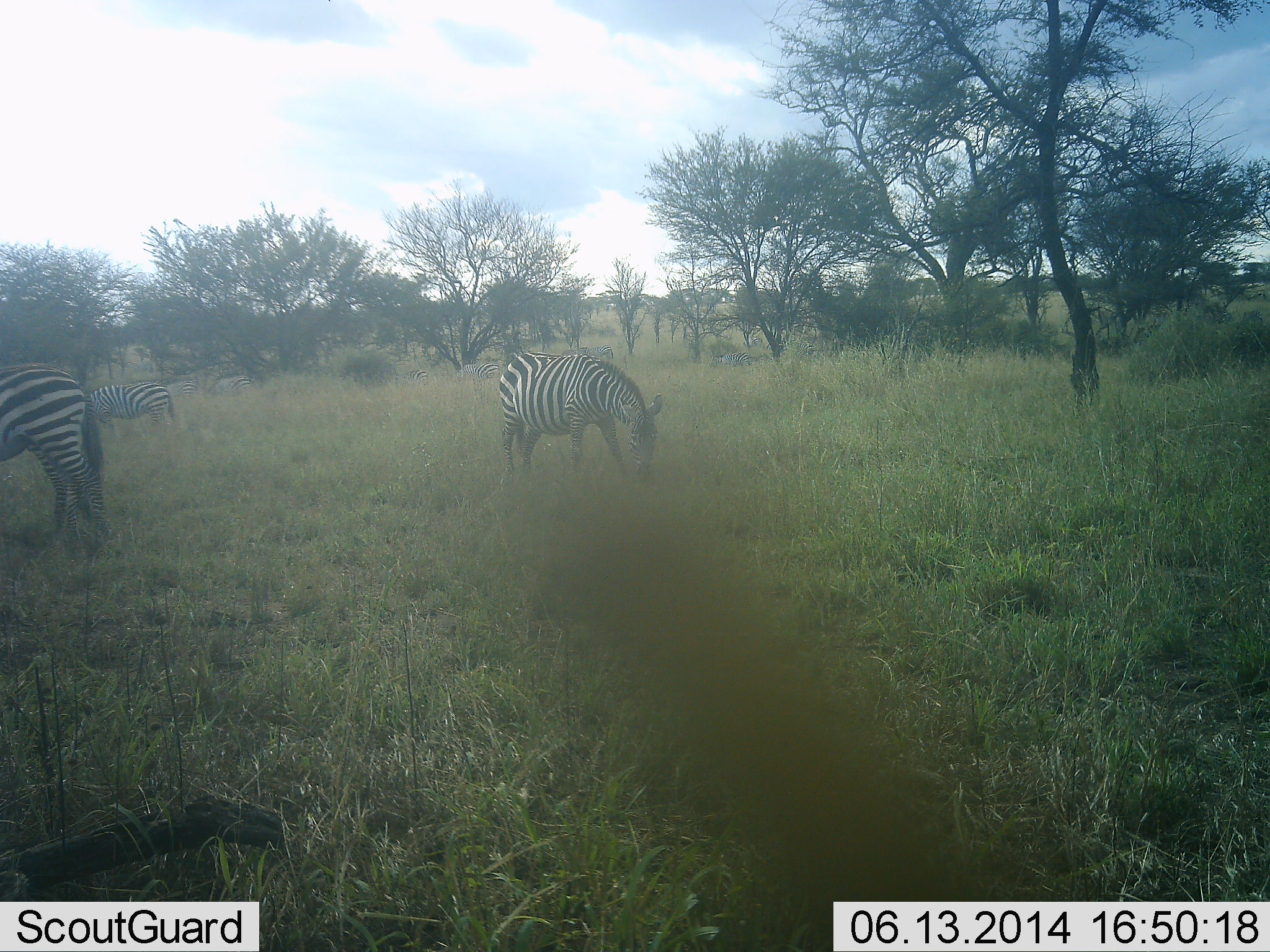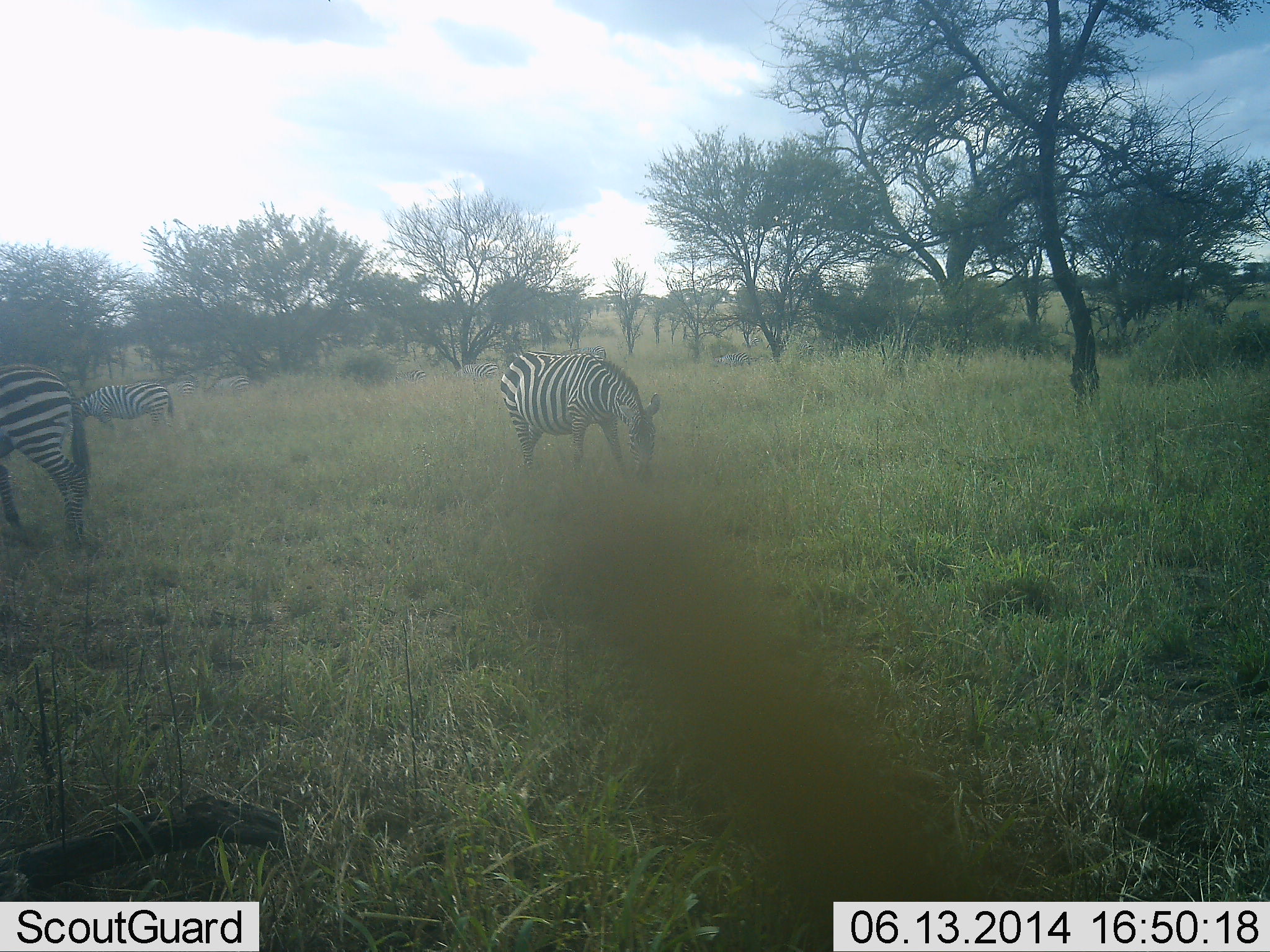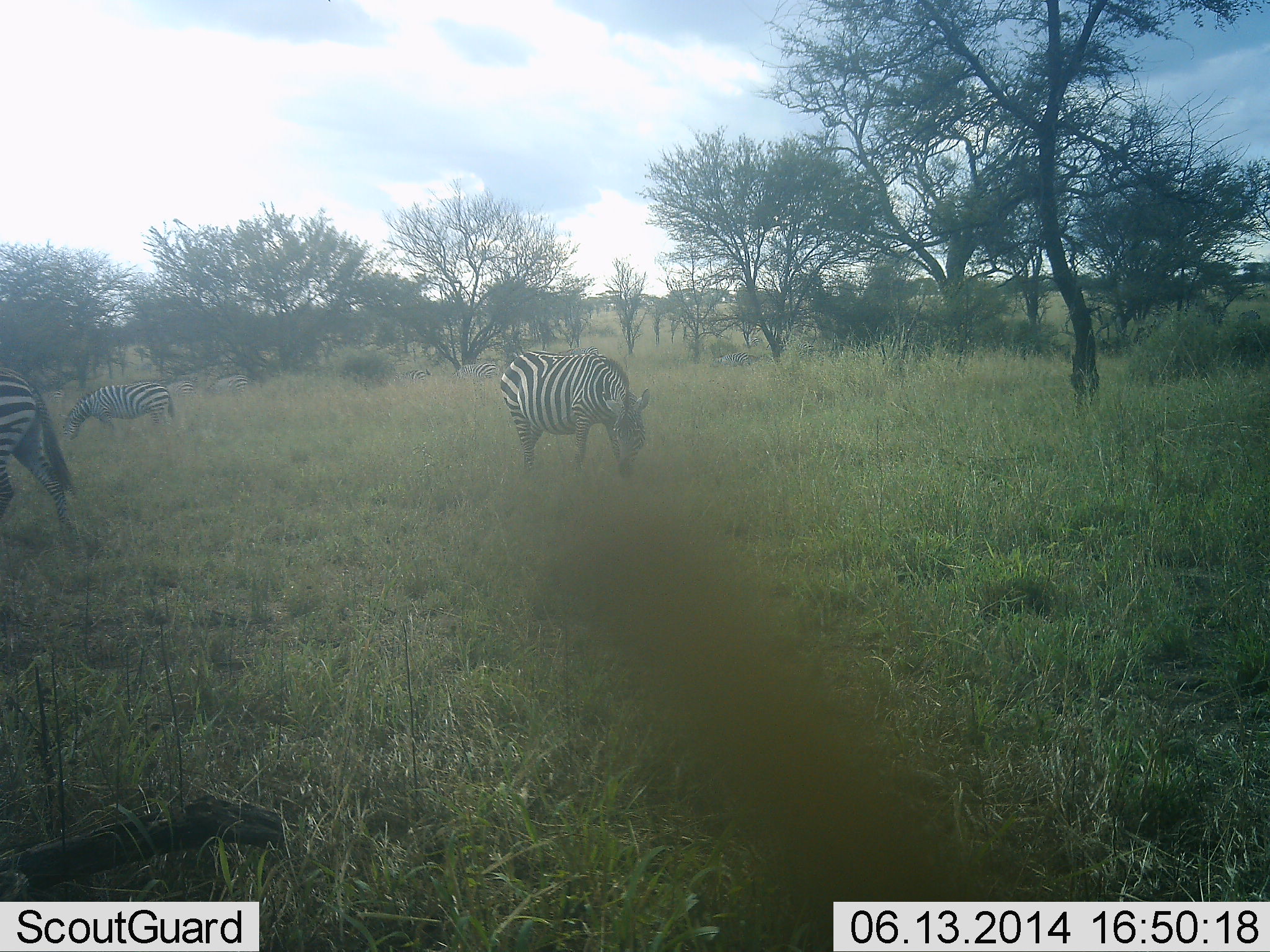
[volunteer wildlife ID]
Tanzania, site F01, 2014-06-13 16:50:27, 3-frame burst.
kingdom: Animalia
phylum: Chordata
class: Mammalia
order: Perissodactyla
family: Equidae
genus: Equus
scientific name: Equus quagga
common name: plains zebra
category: zebra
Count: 4.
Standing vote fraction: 30%.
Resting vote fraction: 10%.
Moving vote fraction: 20%.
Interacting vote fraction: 10%.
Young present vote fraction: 0%.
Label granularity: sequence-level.